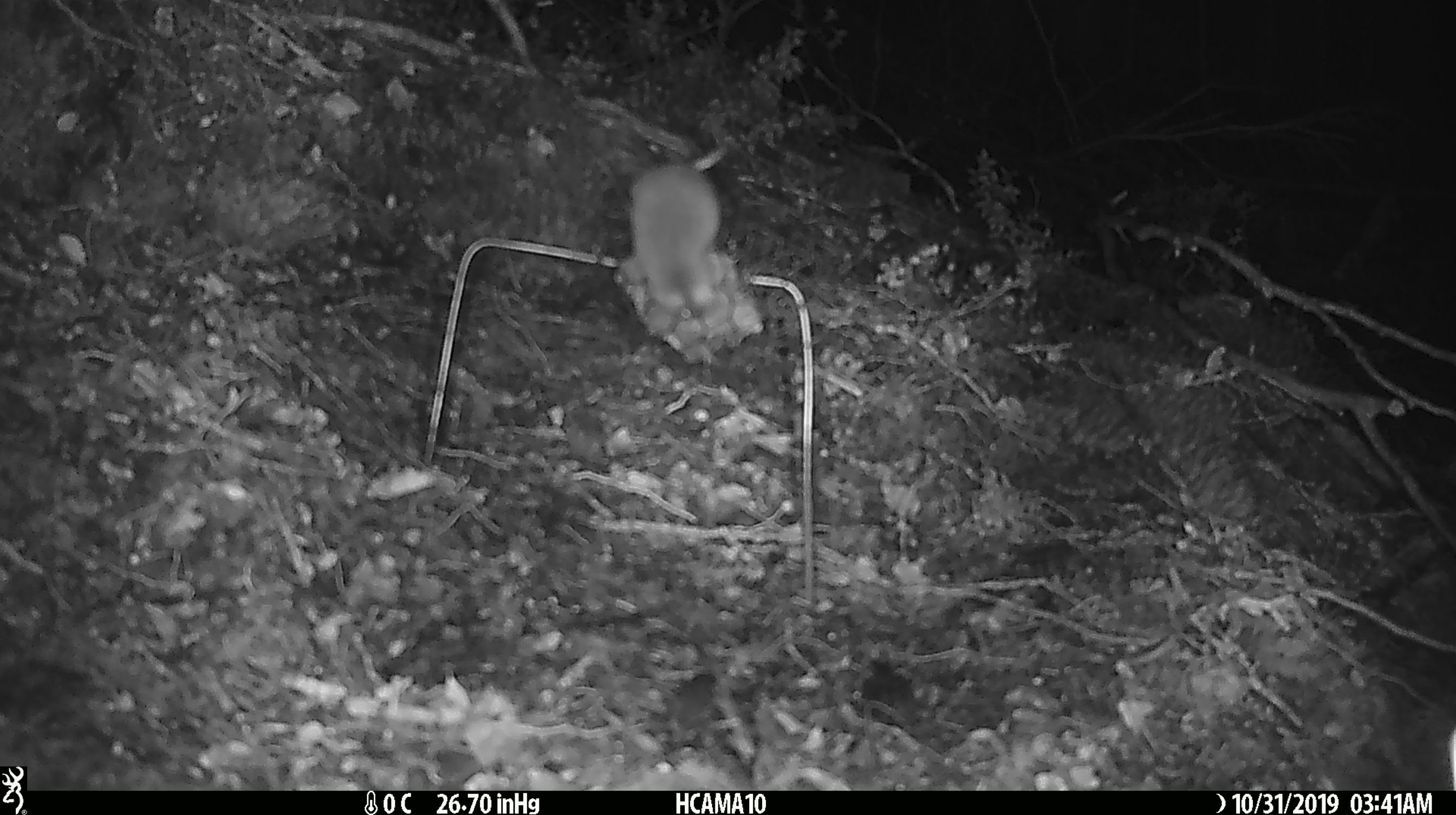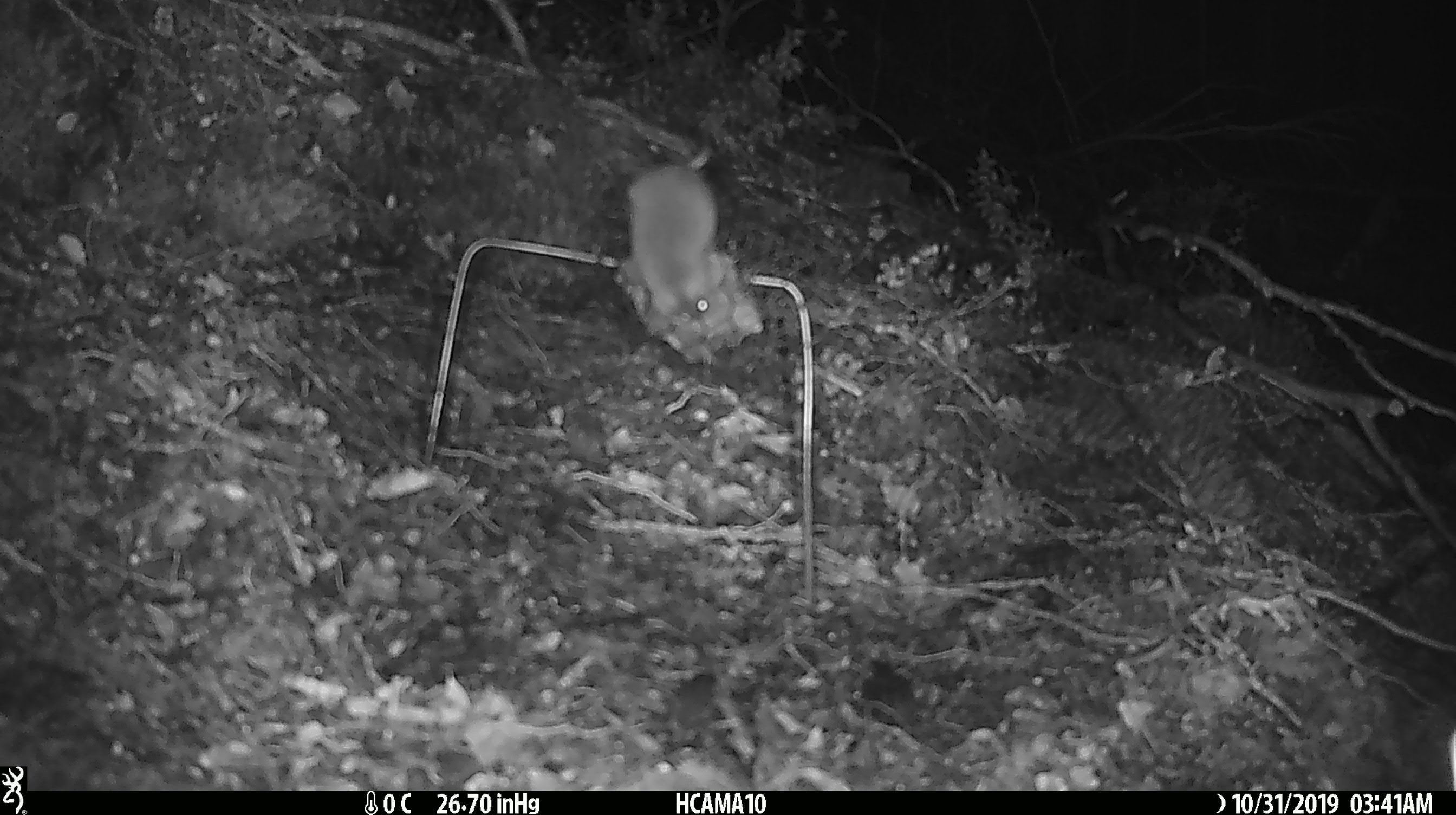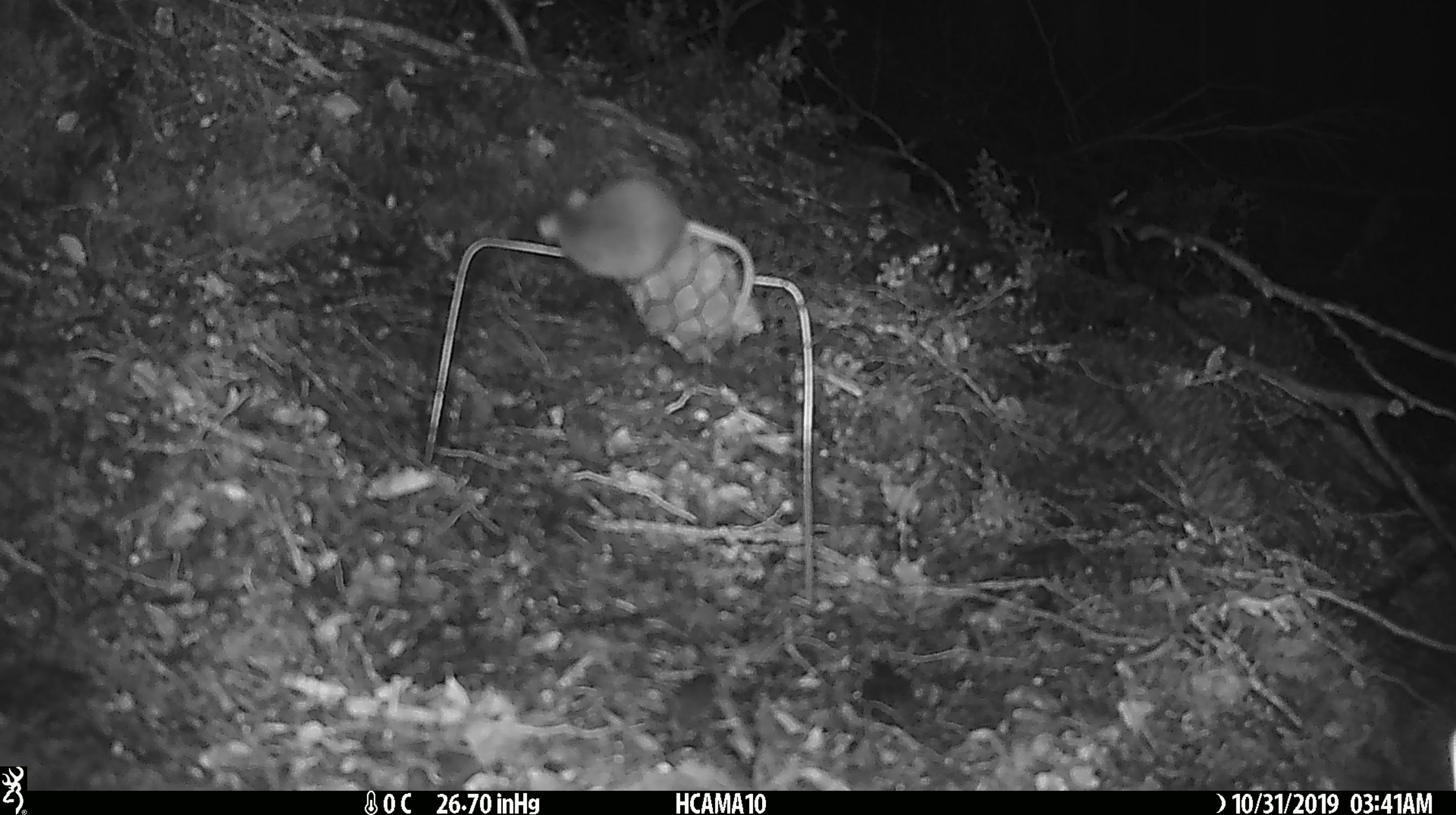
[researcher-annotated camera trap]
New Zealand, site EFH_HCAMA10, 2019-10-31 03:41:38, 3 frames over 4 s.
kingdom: Animalia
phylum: Chordata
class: Mammalia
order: Rodentia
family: Muridae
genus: Mus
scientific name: Mus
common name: mouse